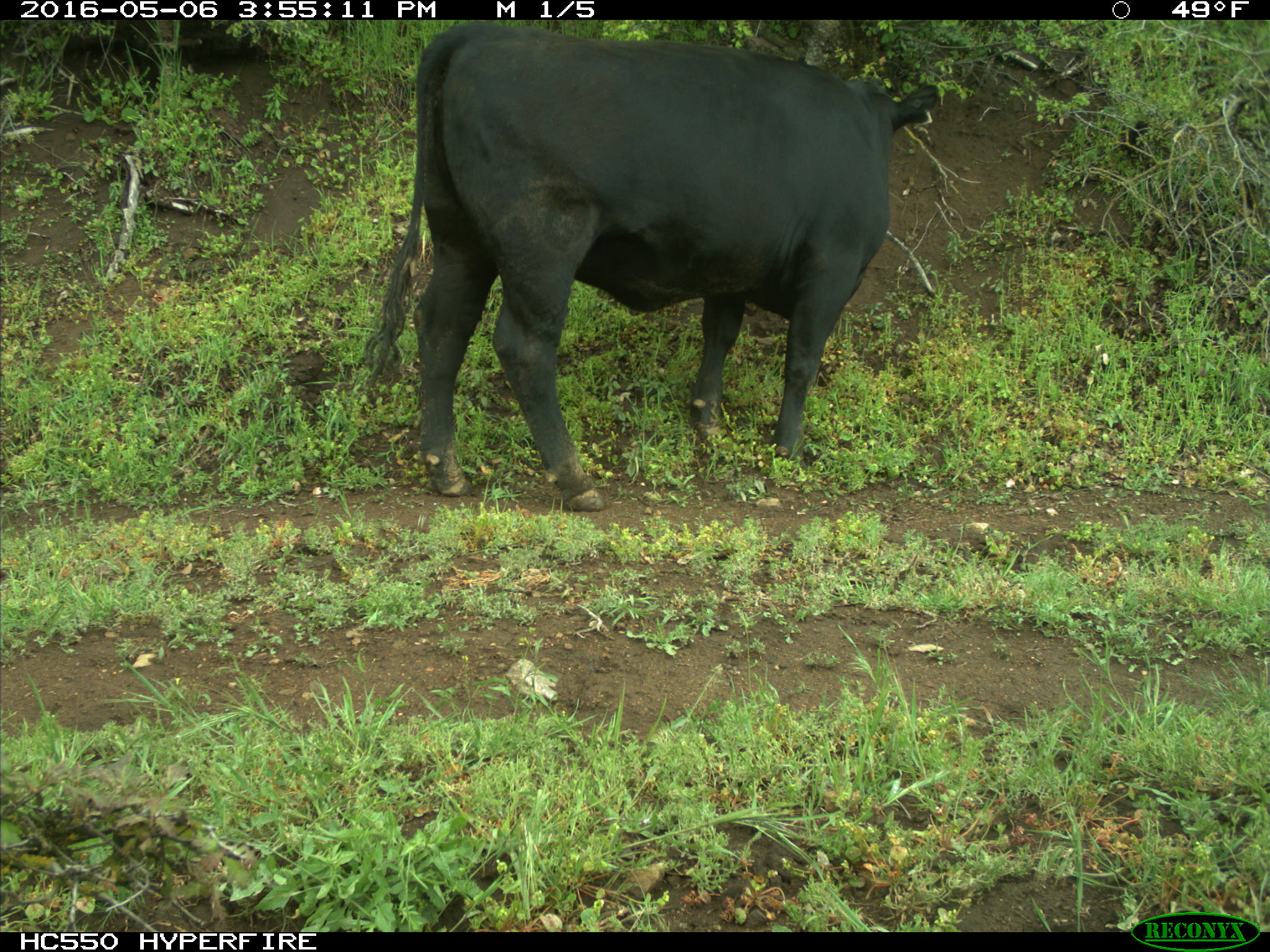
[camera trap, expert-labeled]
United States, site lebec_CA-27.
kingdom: Animalia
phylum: Chordata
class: Mammalia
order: Artiodactyla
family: Bovidae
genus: Bos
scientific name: Bos taurus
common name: domestic cow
Bos taurus (domestic cow).